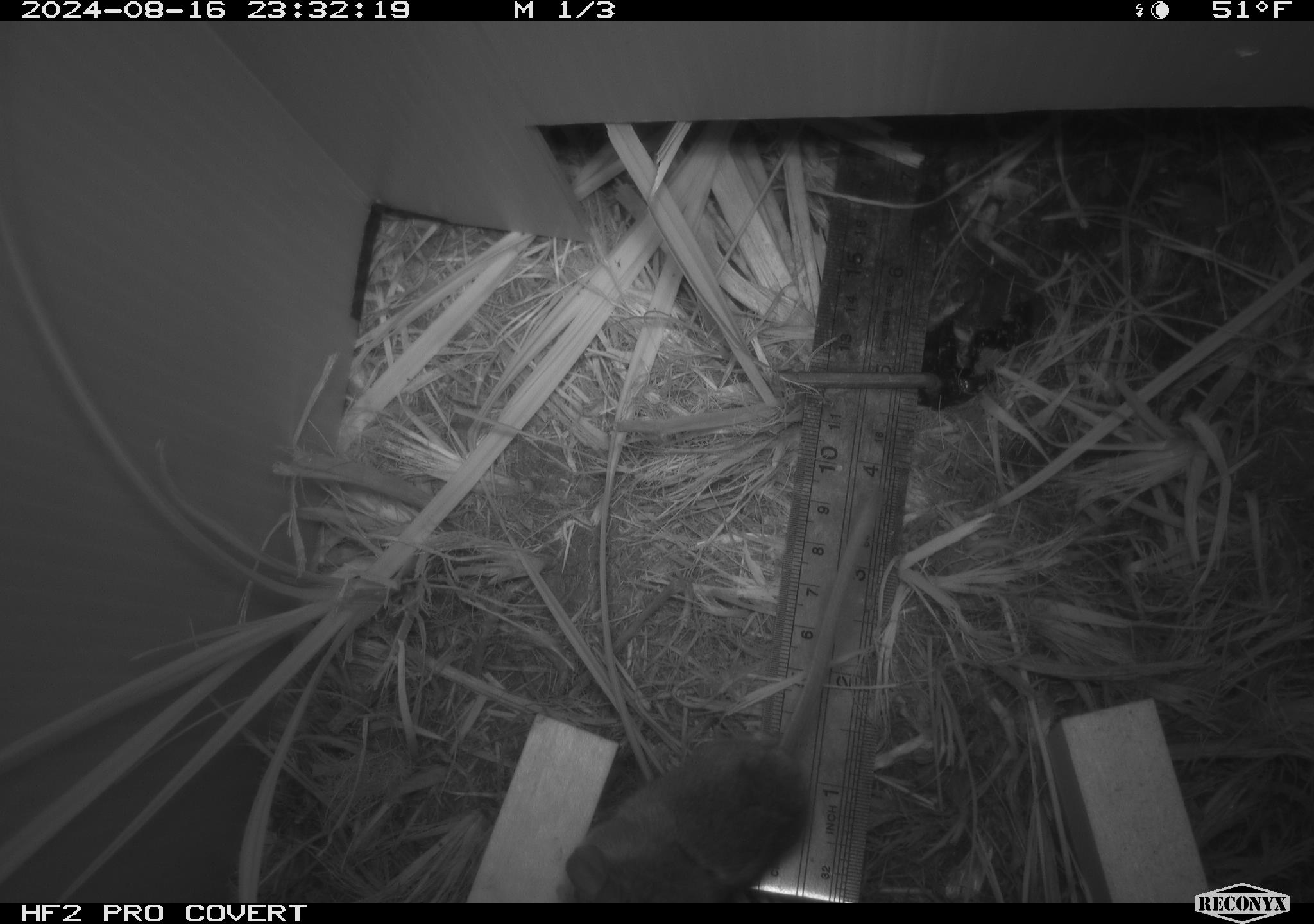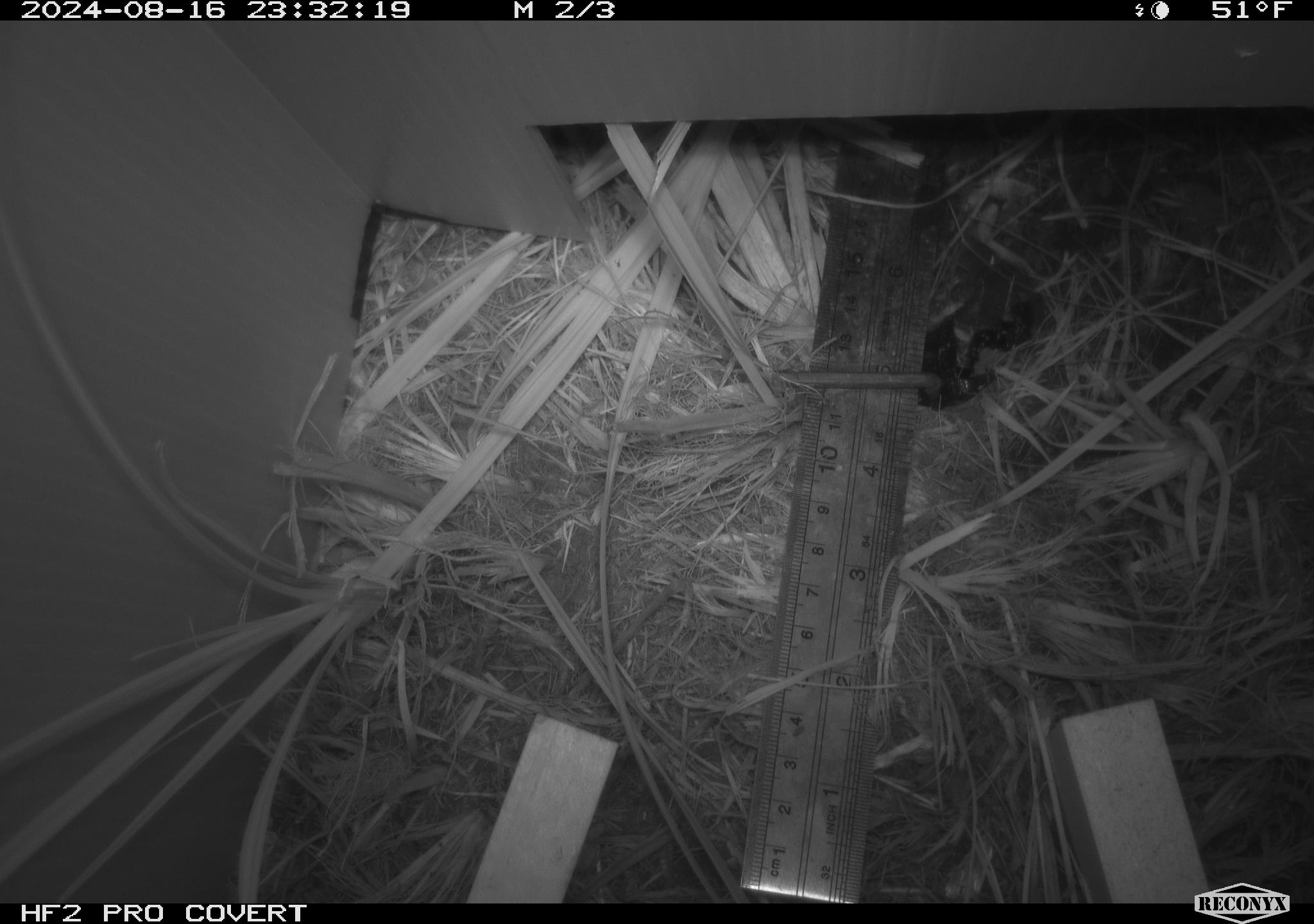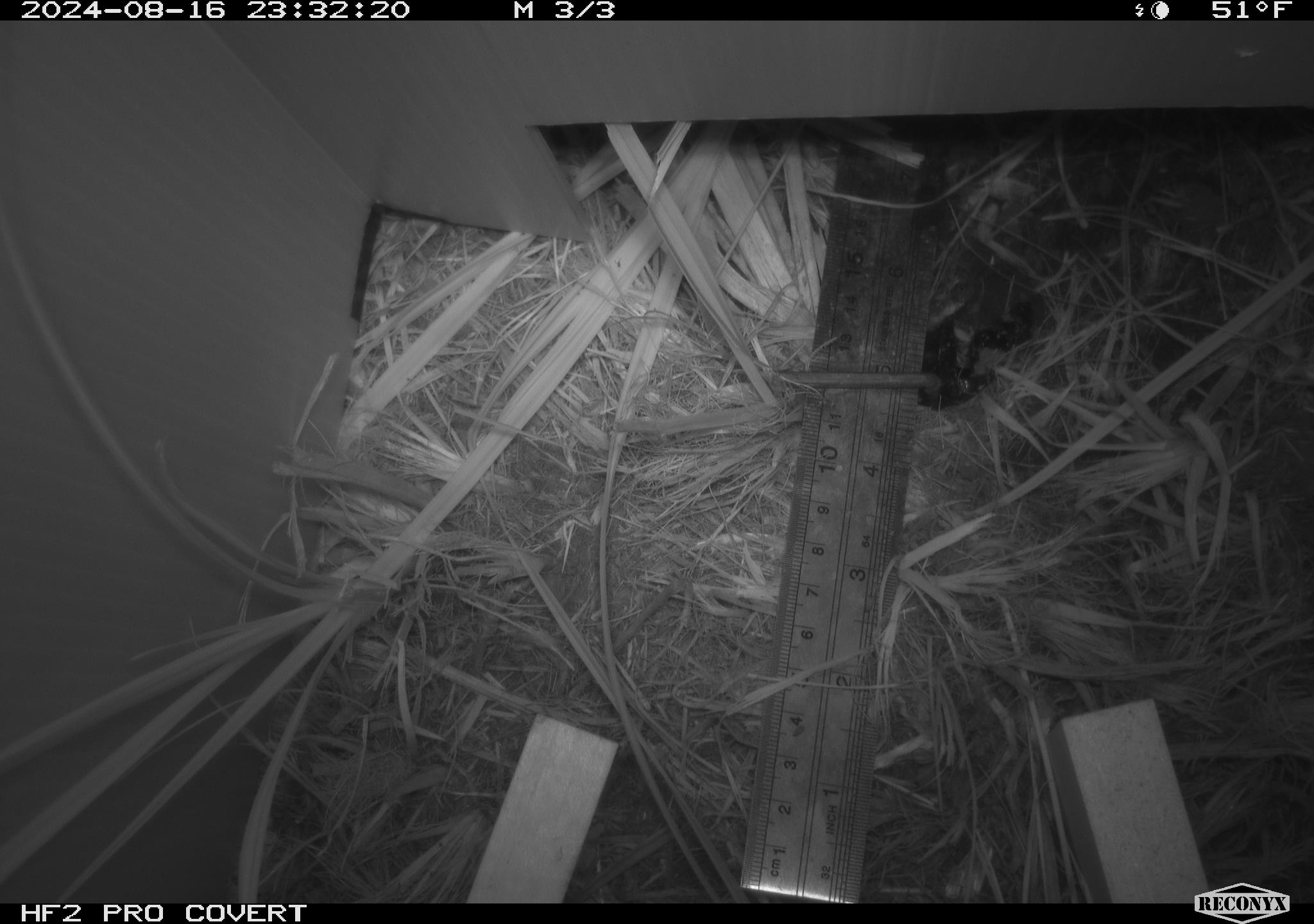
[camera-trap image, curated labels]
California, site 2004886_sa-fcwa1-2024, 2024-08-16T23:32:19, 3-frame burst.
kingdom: Animalia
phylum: Chordata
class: Mammalia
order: Rodentia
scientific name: Rodentia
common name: mouse species